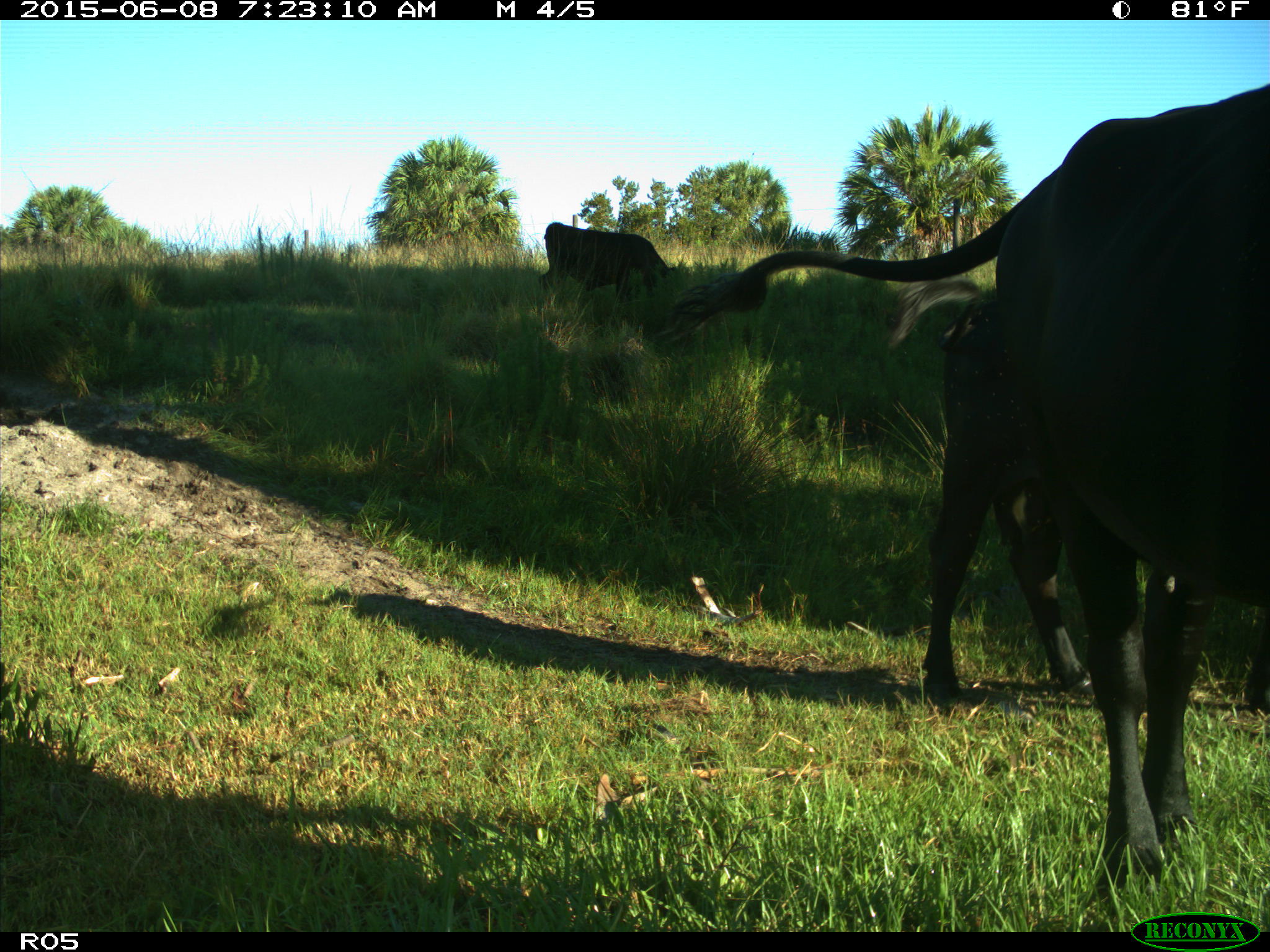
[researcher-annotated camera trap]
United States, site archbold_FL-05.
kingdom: Animalia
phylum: Chordata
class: Mammalia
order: Artiodactyla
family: Bovidae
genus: Bos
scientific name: Bos taurus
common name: domestic cow